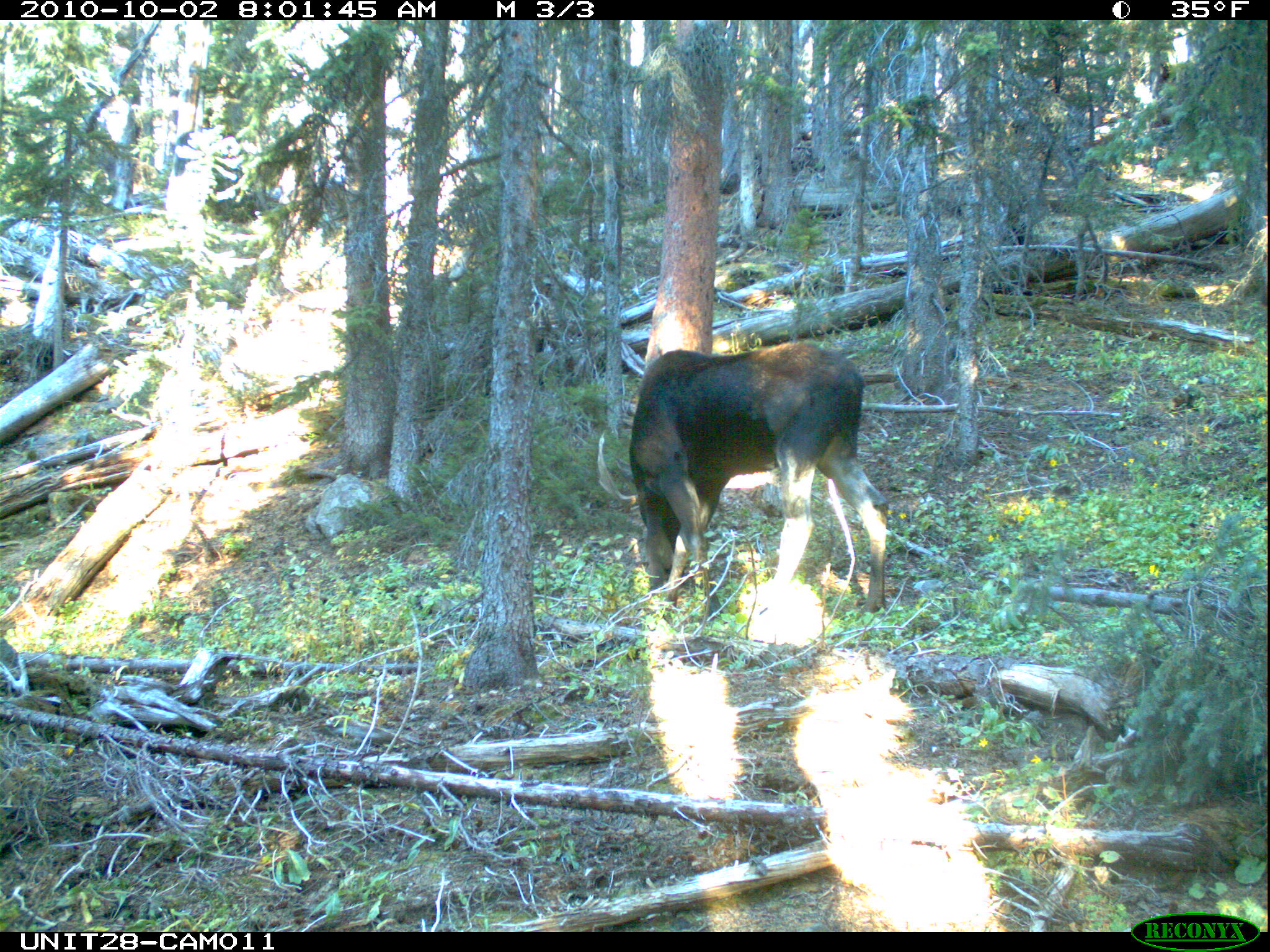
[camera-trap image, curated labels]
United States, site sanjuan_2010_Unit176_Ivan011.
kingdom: Animalia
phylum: Chordata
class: Mammalia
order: Artiodactyla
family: Cervidae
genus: Alces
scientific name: Alces alces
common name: moose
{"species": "Alces alces (moose)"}